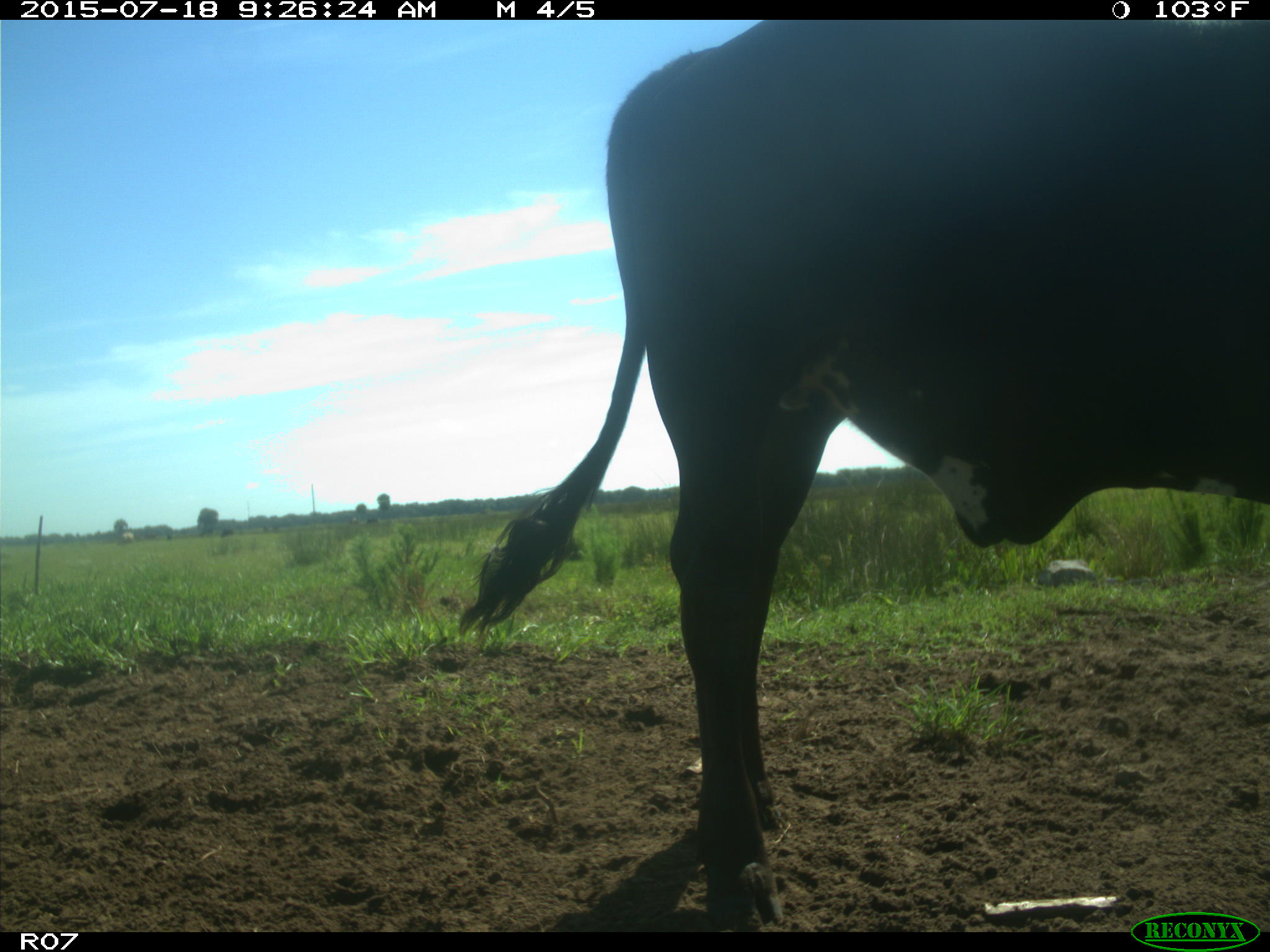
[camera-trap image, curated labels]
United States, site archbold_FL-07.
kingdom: Animalia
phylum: Chordata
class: Mammalia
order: Artiodactyla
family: Bovidae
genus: Bos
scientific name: Bos taurus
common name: domestic cow